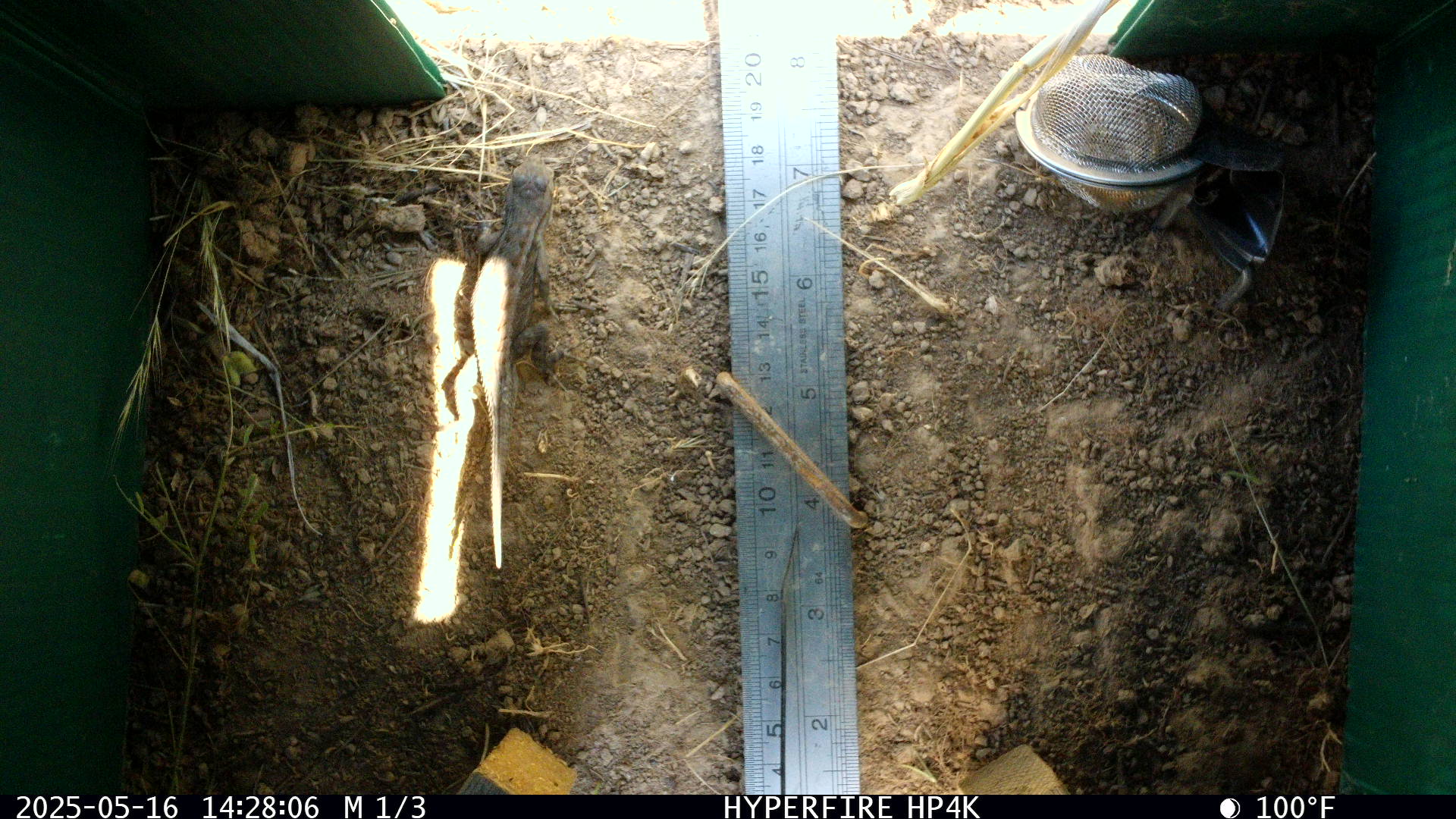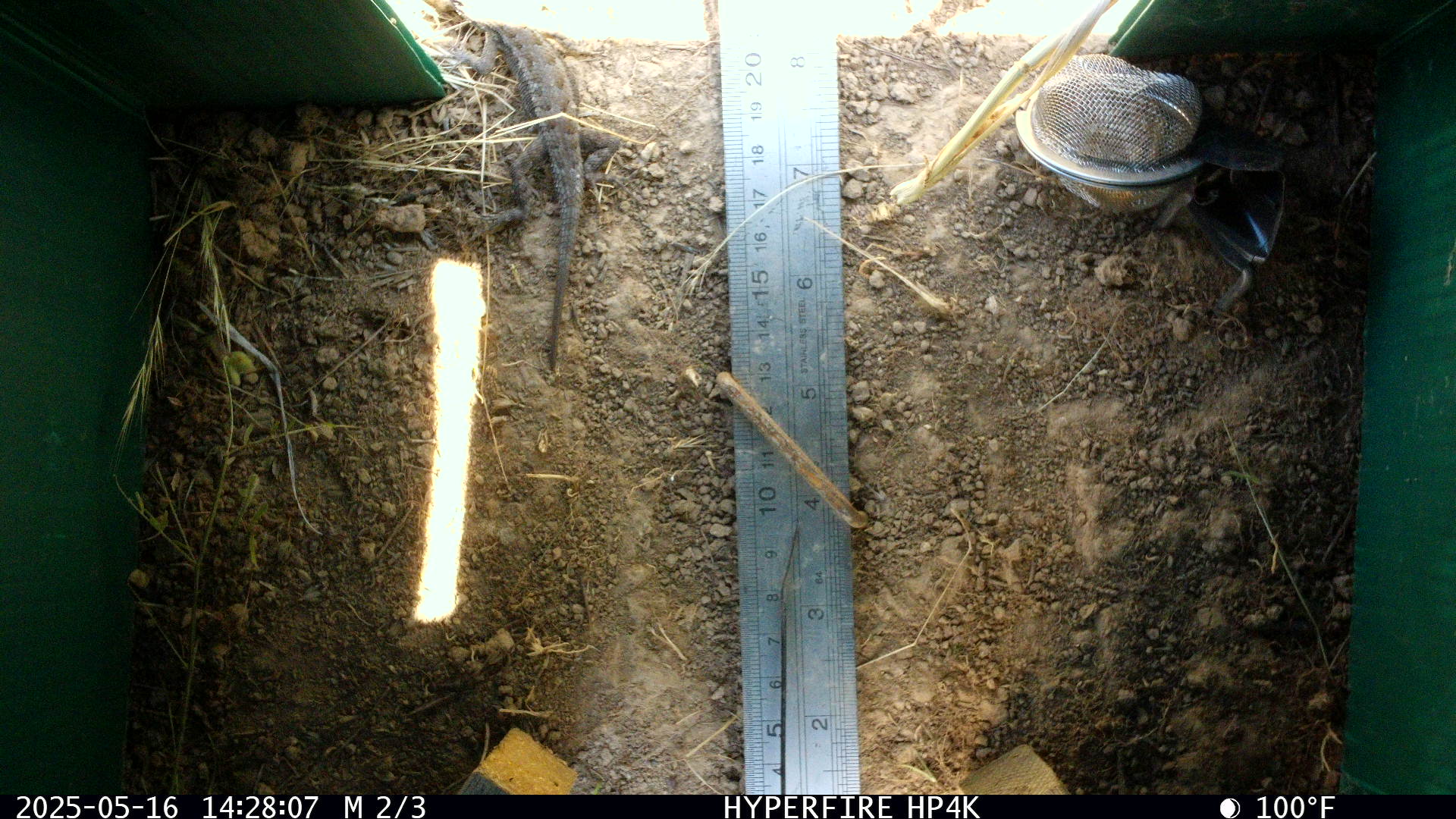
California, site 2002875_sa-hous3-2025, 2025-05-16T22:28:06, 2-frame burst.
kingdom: Animalia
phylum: Chordata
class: Reptilia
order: Squamata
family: Phrynosomatidae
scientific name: Phrynosomatidae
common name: north american spiny lizards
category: sceloporus/uta species